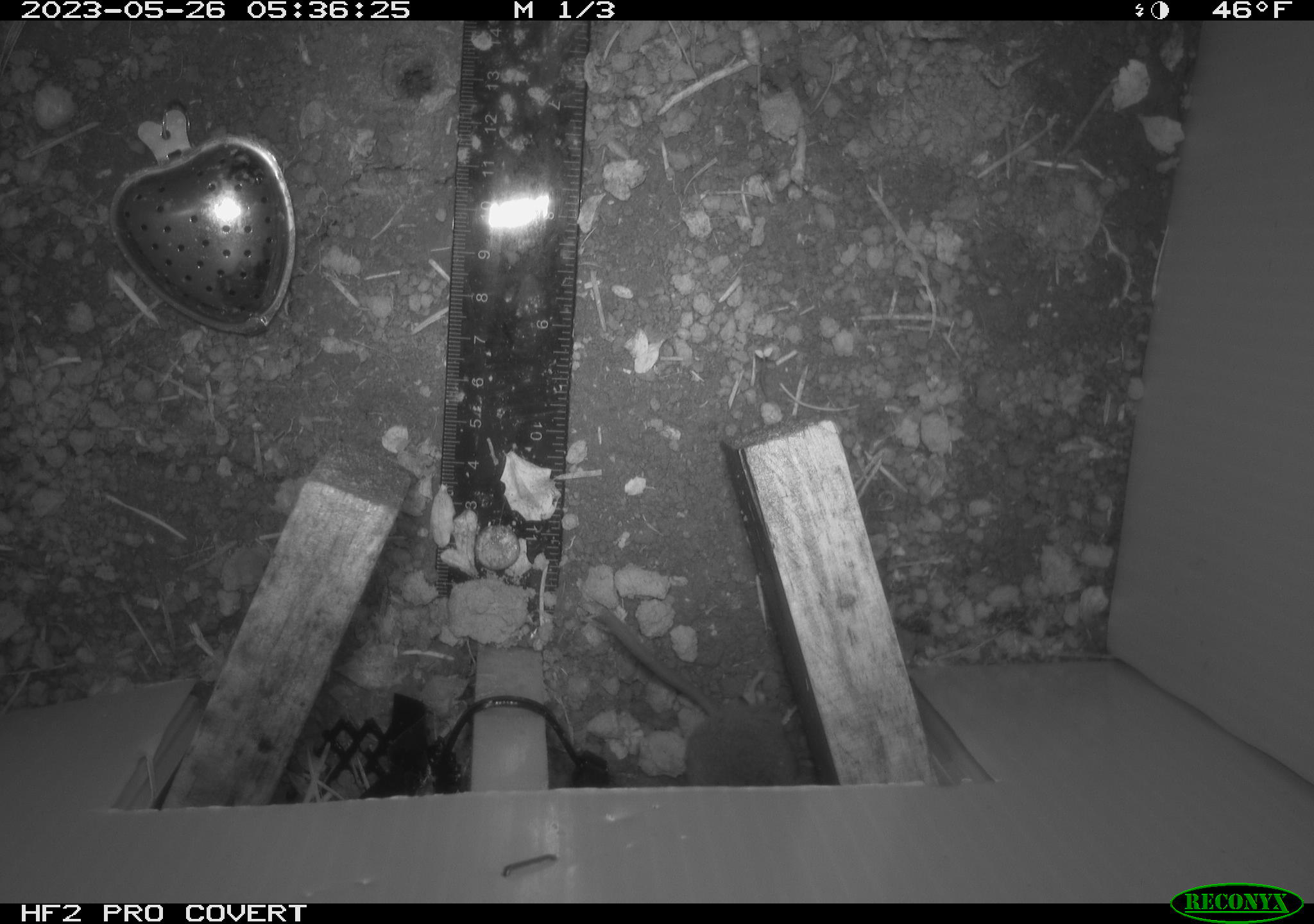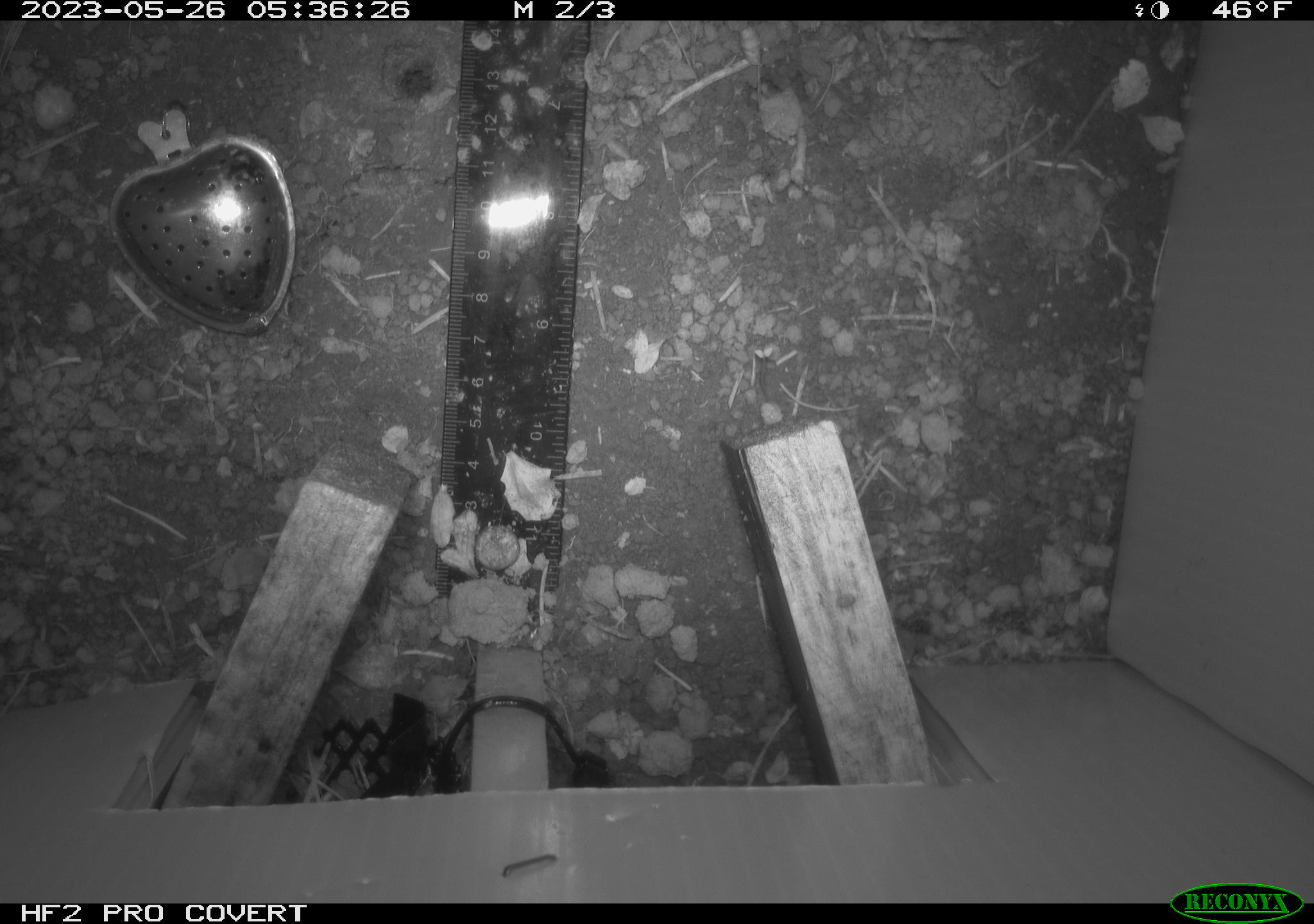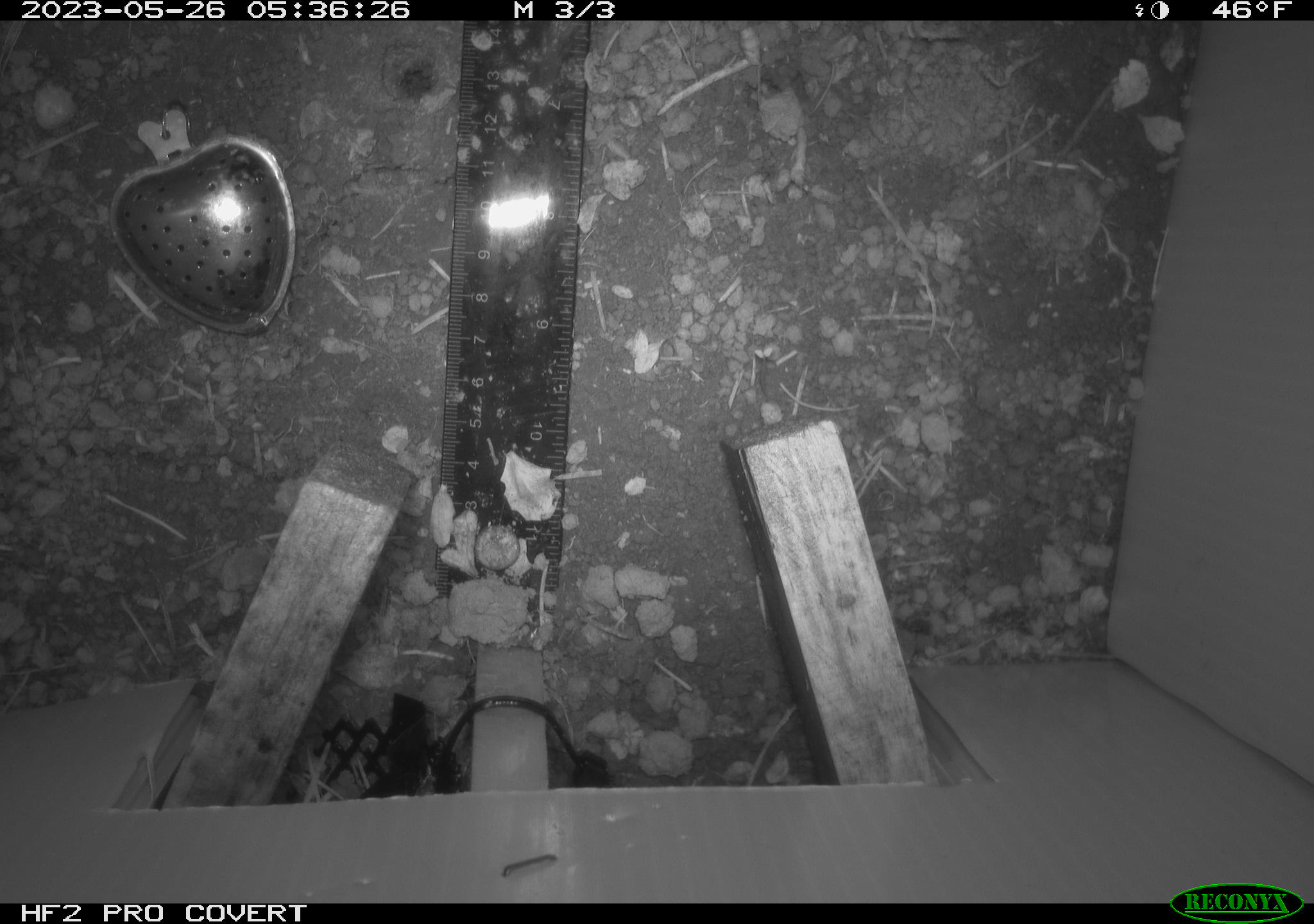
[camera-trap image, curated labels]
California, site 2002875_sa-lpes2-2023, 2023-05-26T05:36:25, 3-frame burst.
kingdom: Animalia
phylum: Chordata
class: Mammalia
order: Eulipotyphla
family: Soricidae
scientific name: Soricidae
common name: shrews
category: soricidae family